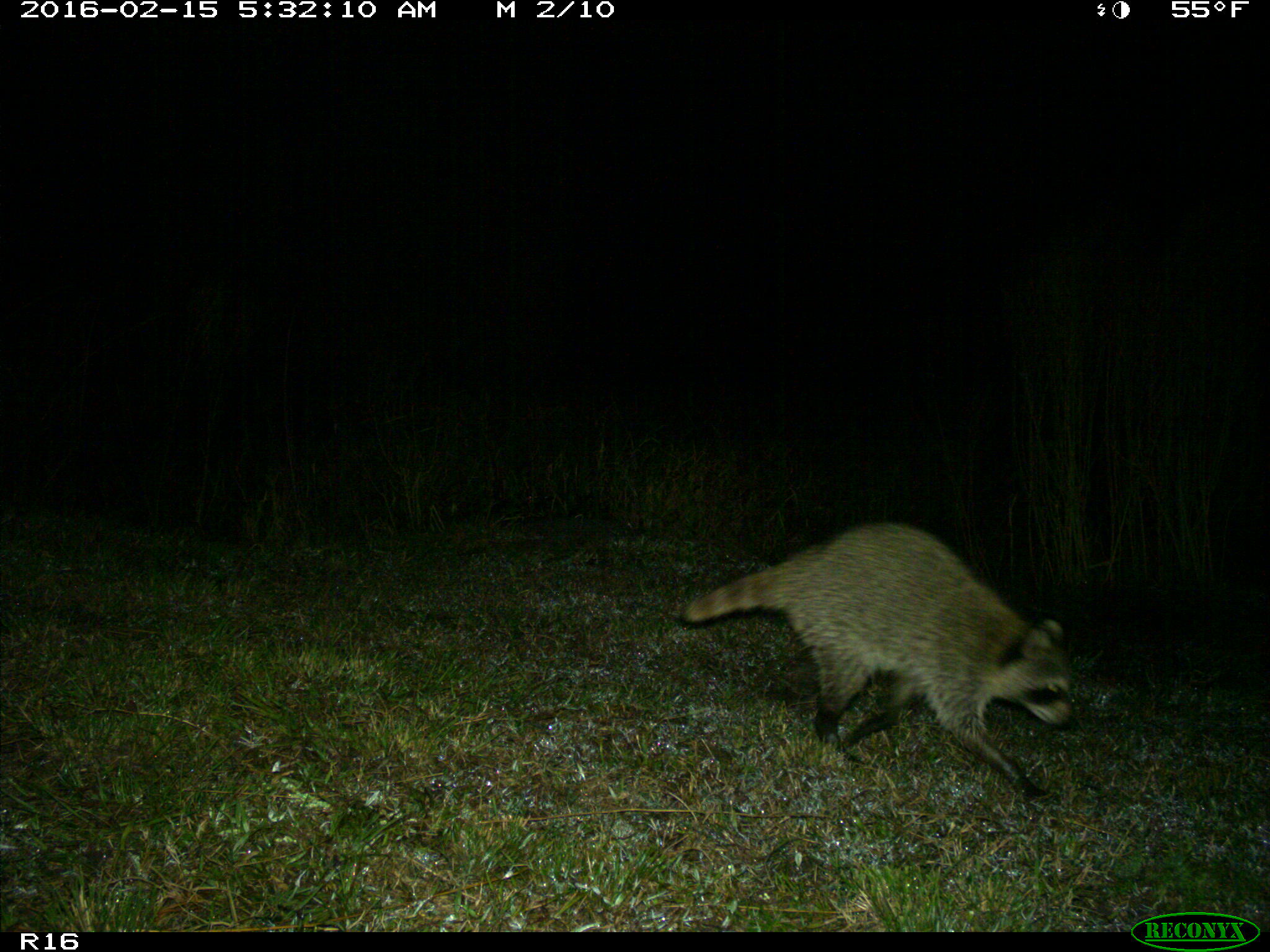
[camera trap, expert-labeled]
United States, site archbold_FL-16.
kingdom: Animalia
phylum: Chordata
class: Mammalia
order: Carnivora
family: Procyonidae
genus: Procyon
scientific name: Procyon lotor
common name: common raccoon